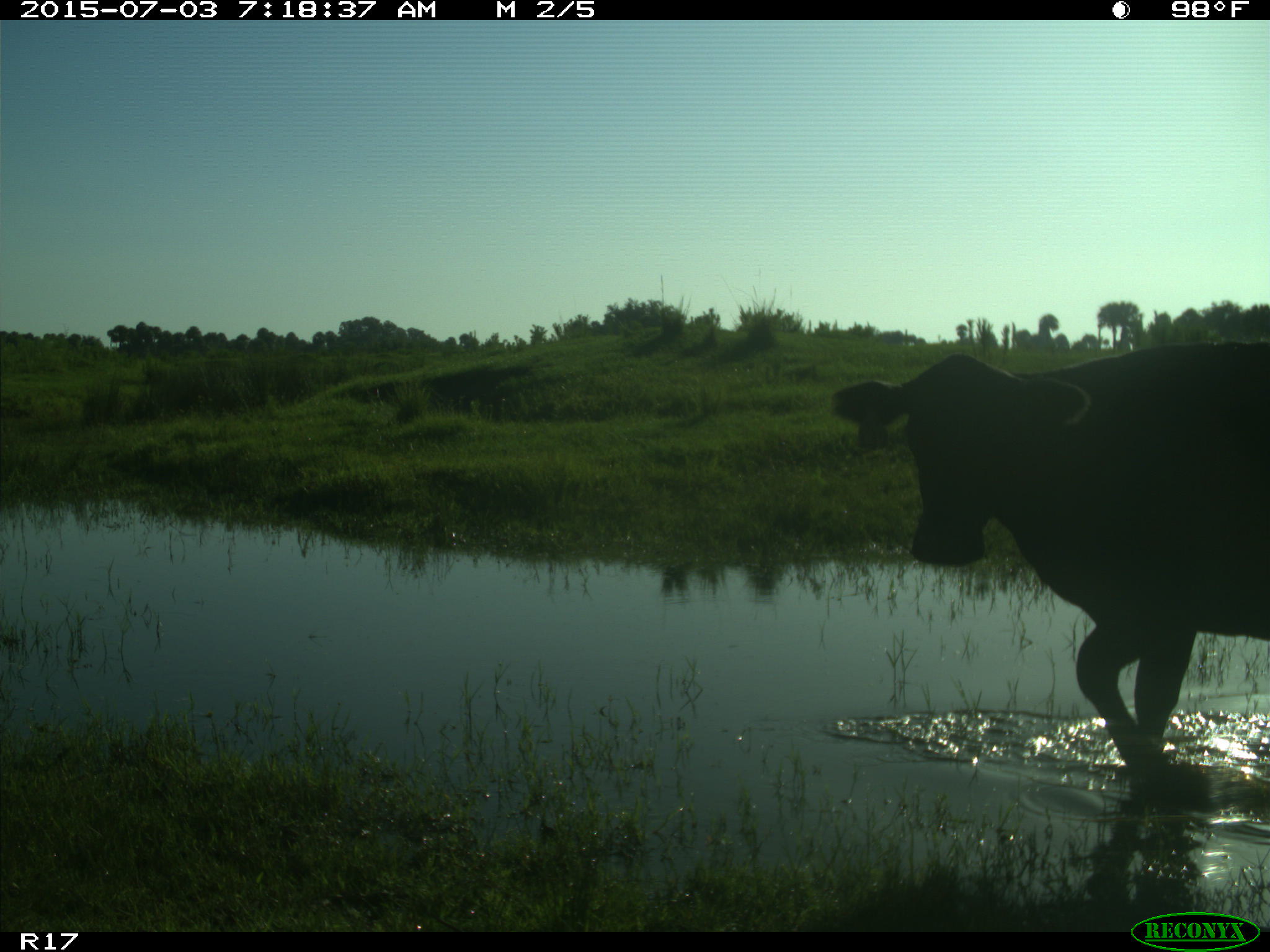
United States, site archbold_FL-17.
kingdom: Animalia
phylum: Chordata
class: Mammalia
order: Artiodactyla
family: Bovidae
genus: Bos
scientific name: Bos taurus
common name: domestic cow